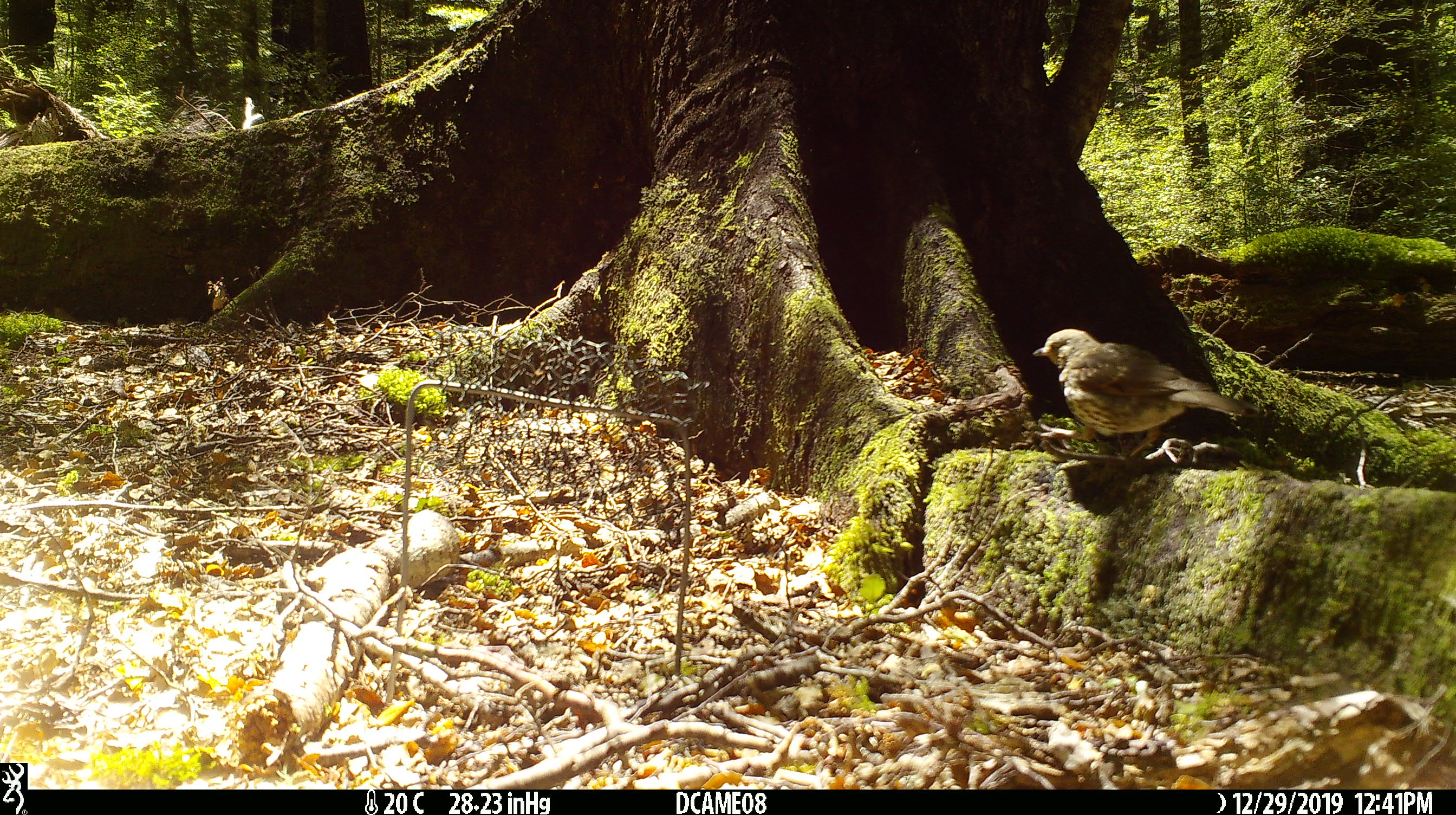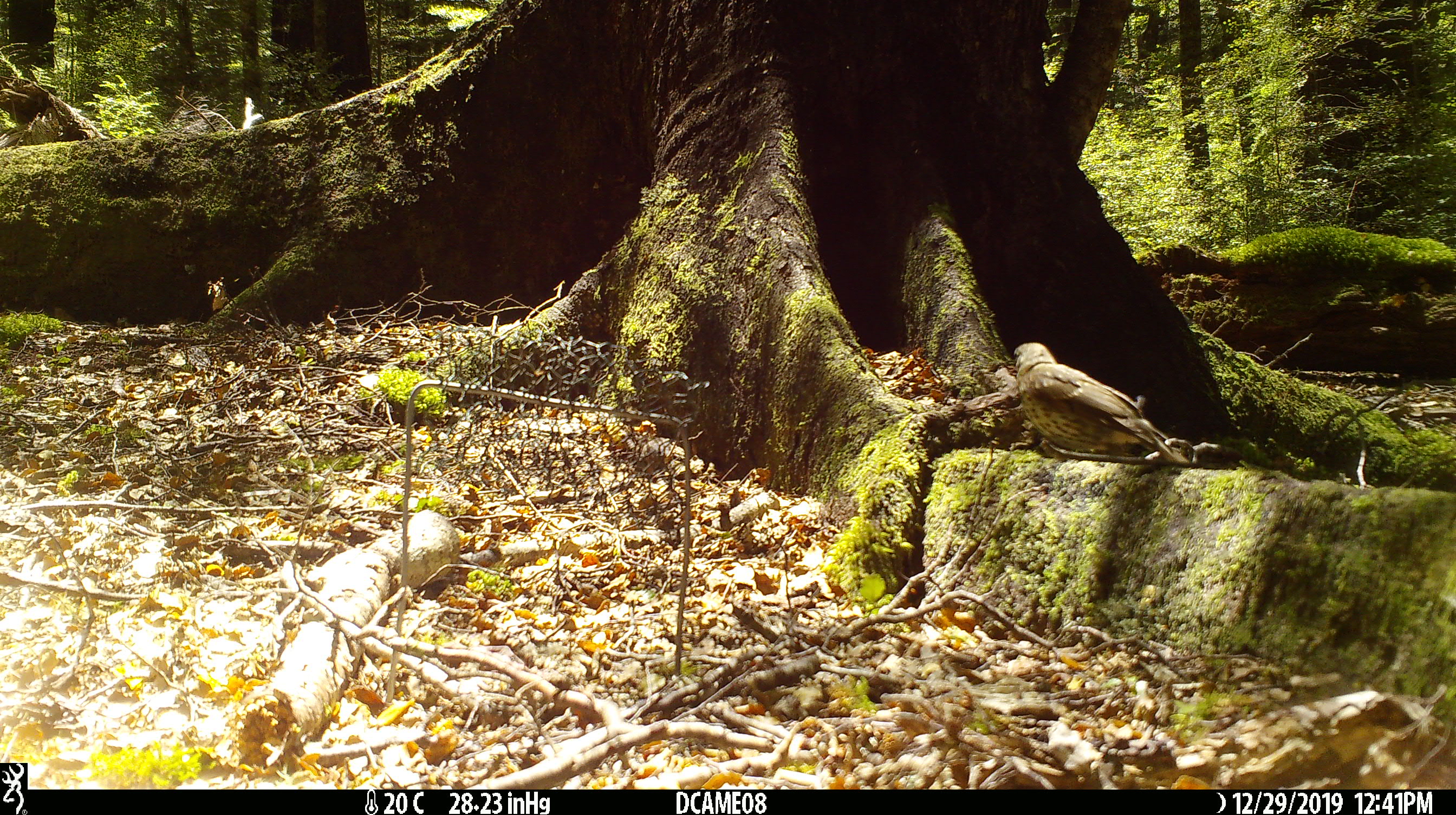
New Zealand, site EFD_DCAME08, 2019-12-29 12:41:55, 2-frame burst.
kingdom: Animalia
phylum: Chordata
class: Aves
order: Passeriformes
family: Turdidae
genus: Turdus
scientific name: Turdus philomelos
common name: song thrush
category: thrush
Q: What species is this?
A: Thrush (song thrush) (Turdus philomelos).